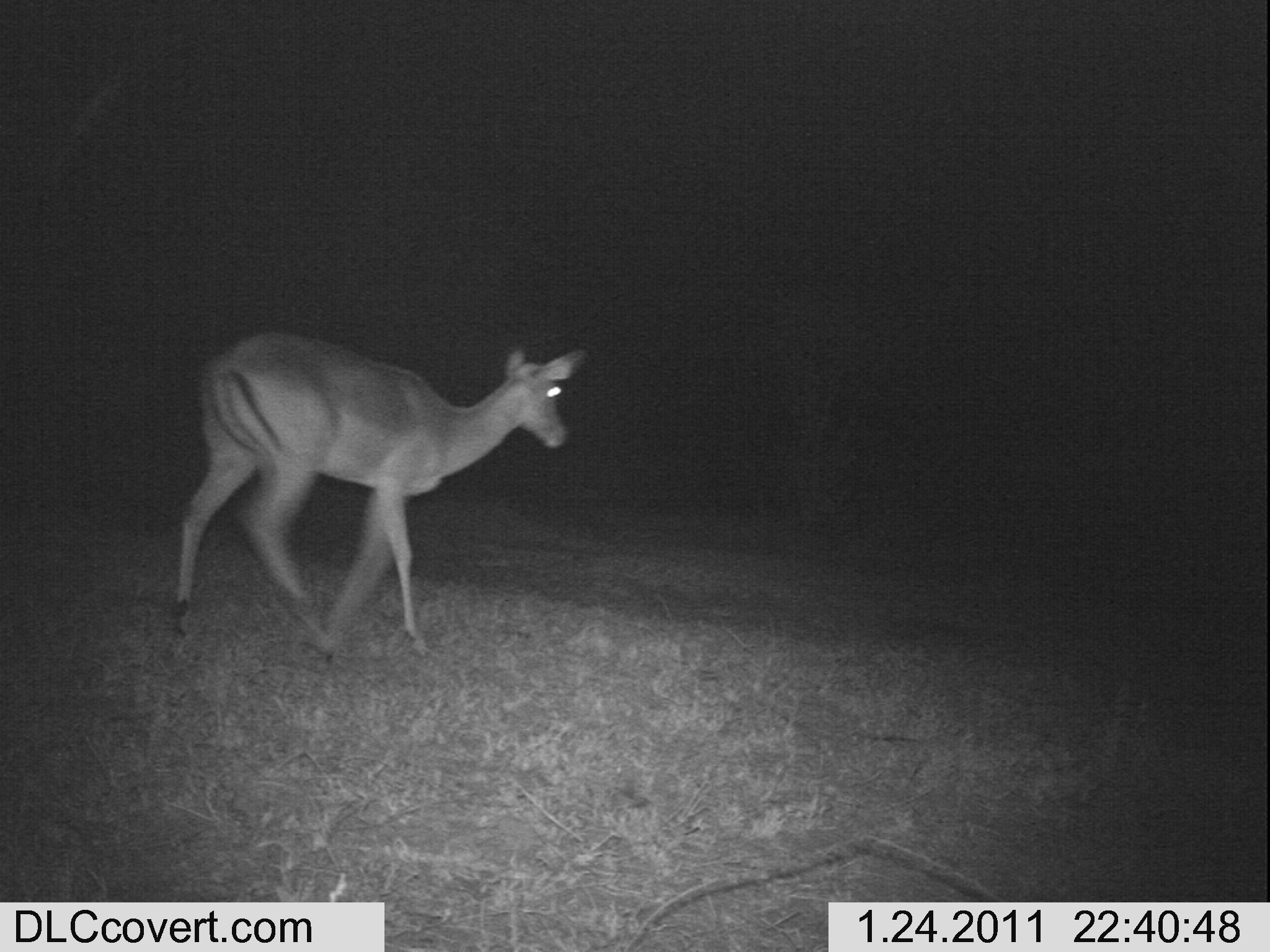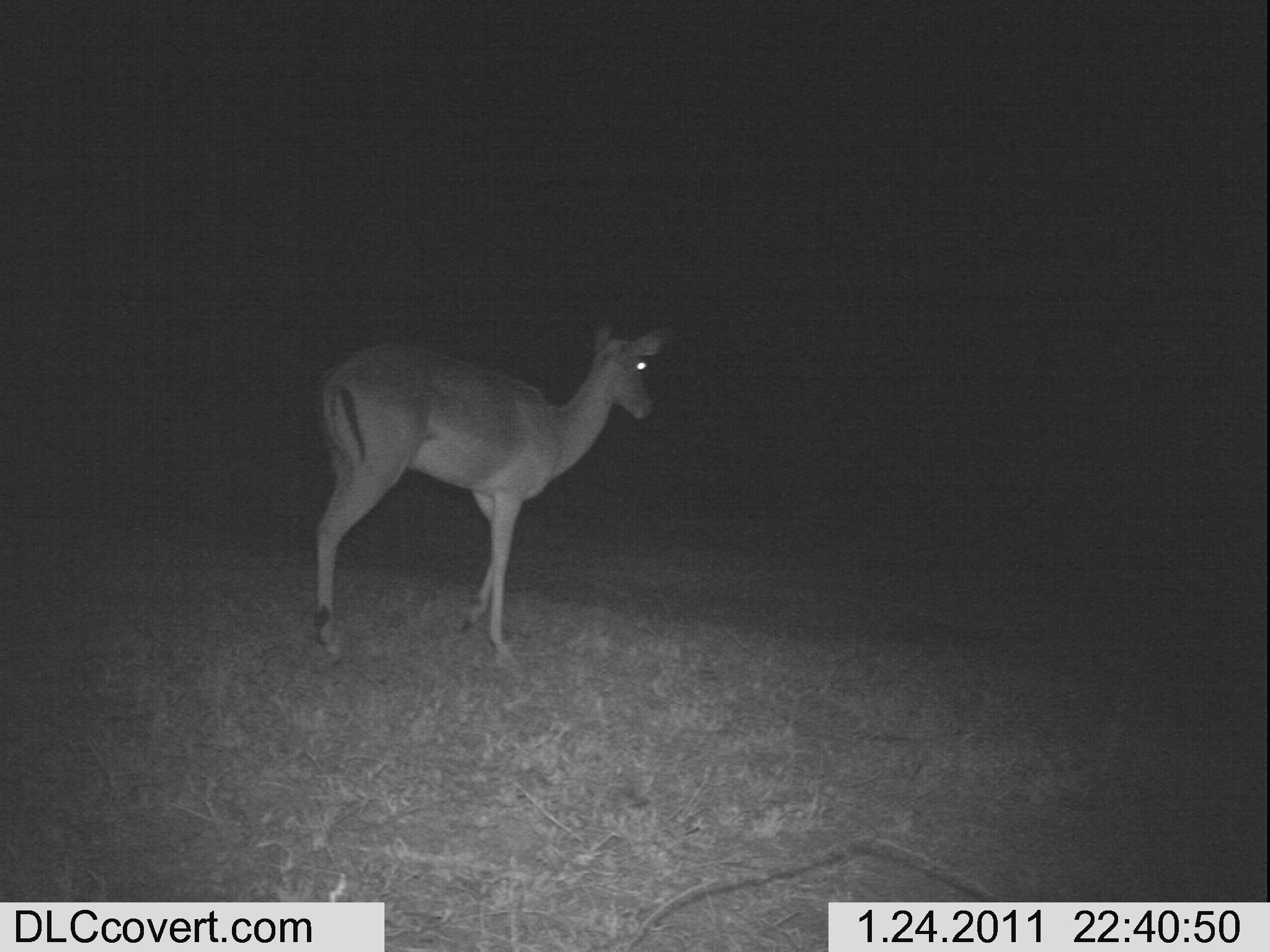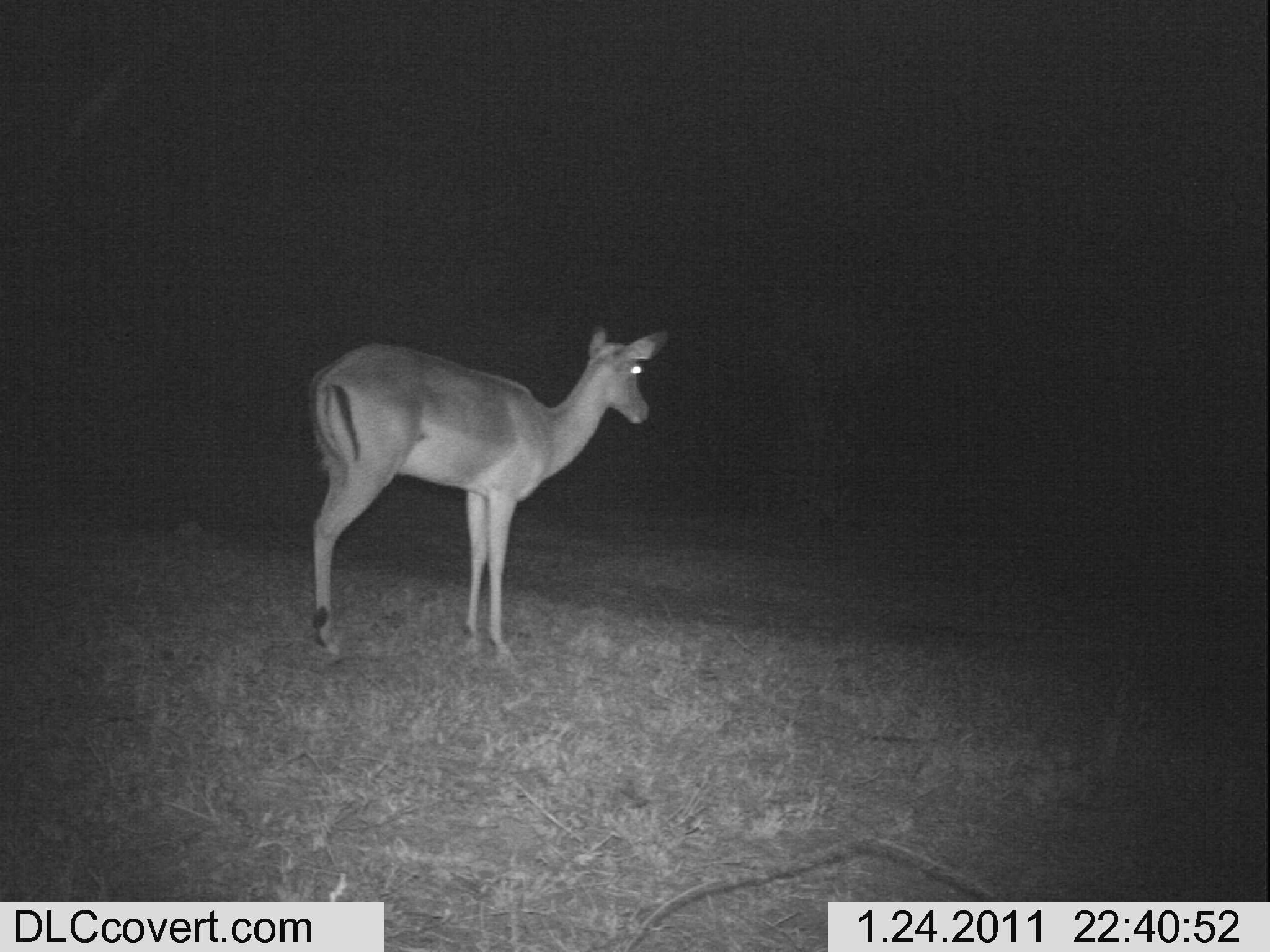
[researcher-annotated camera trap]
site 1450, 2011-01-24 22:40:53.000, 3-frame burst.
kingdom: Animalia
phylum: Chordata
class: Mammalia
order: Artiodactyla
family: Bovidae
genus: Aepyceros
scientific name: Aepyceros melampus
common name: impala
Aepyceros melampus (impala), count 1.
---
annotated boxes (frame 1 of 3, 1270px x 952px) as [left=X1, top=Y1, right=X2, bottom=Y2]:
aepyceros melampus: [left=165, top=325, right=588, bottom=663]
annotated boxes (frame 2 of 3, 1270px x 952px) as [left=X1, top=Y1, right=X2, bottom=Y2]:
aepyceros melampus: [left=307, top=317, right=667, bottom=663]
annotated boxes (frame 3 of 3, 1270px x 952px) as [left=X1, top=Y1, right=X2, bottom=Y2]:
aepyceros melampus: [left=300, top=324, right=672, bottom=656]